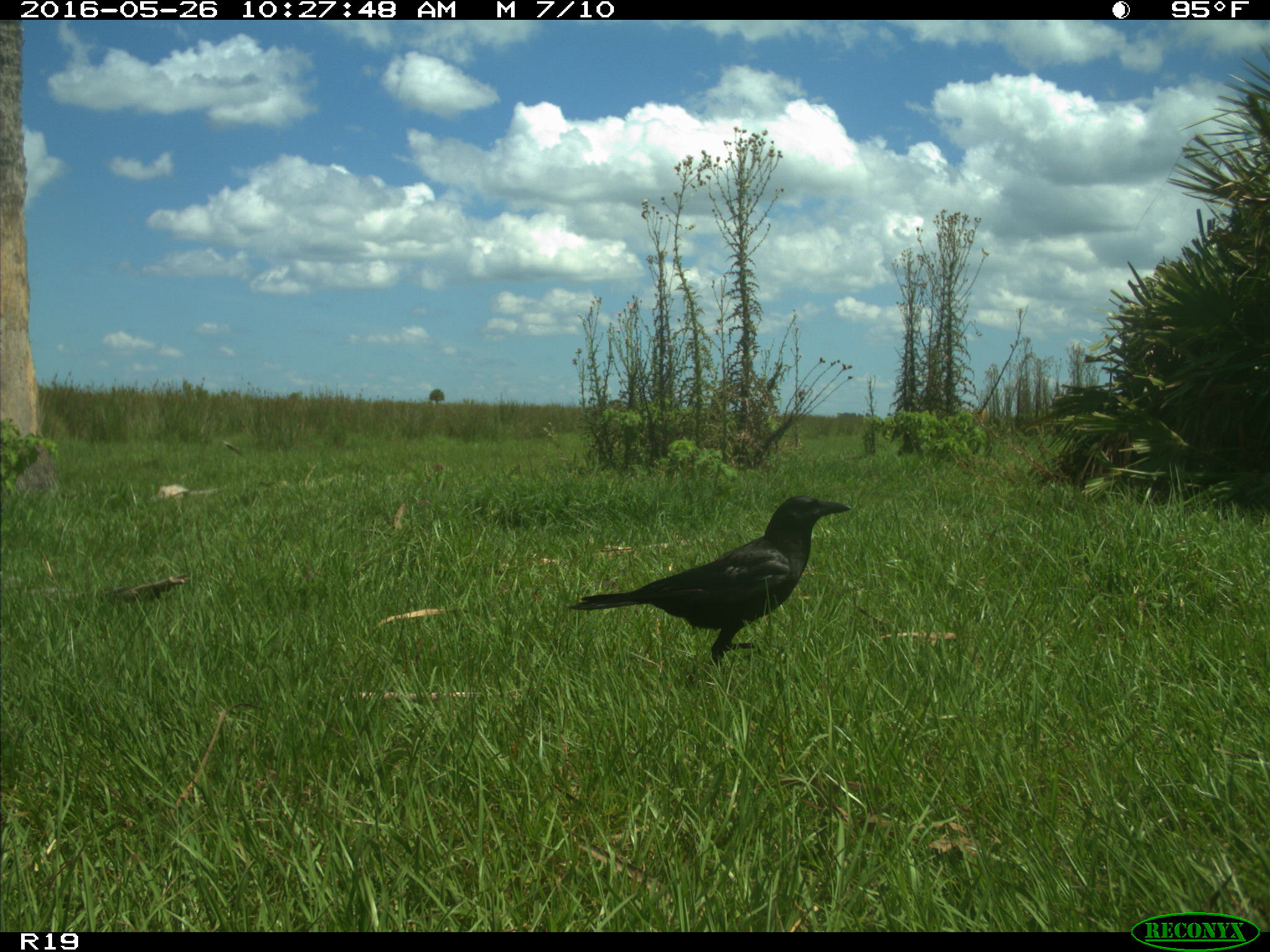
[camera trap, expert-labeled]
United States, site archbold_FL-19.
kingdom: Animalia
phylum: Chordata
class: Aves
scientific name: Aves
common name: birds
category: unidentified bird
Unidentified bird (birds) (Aves).